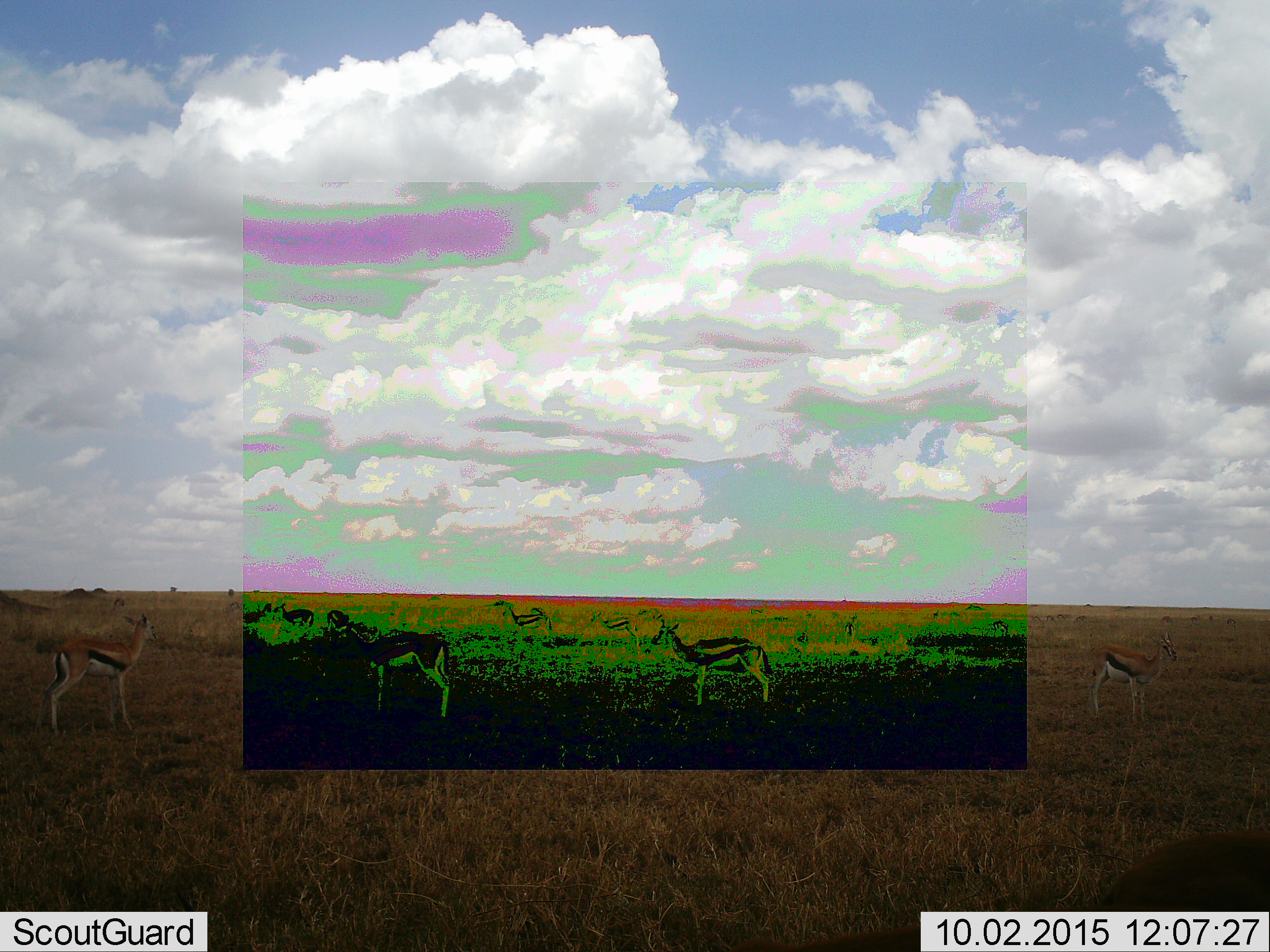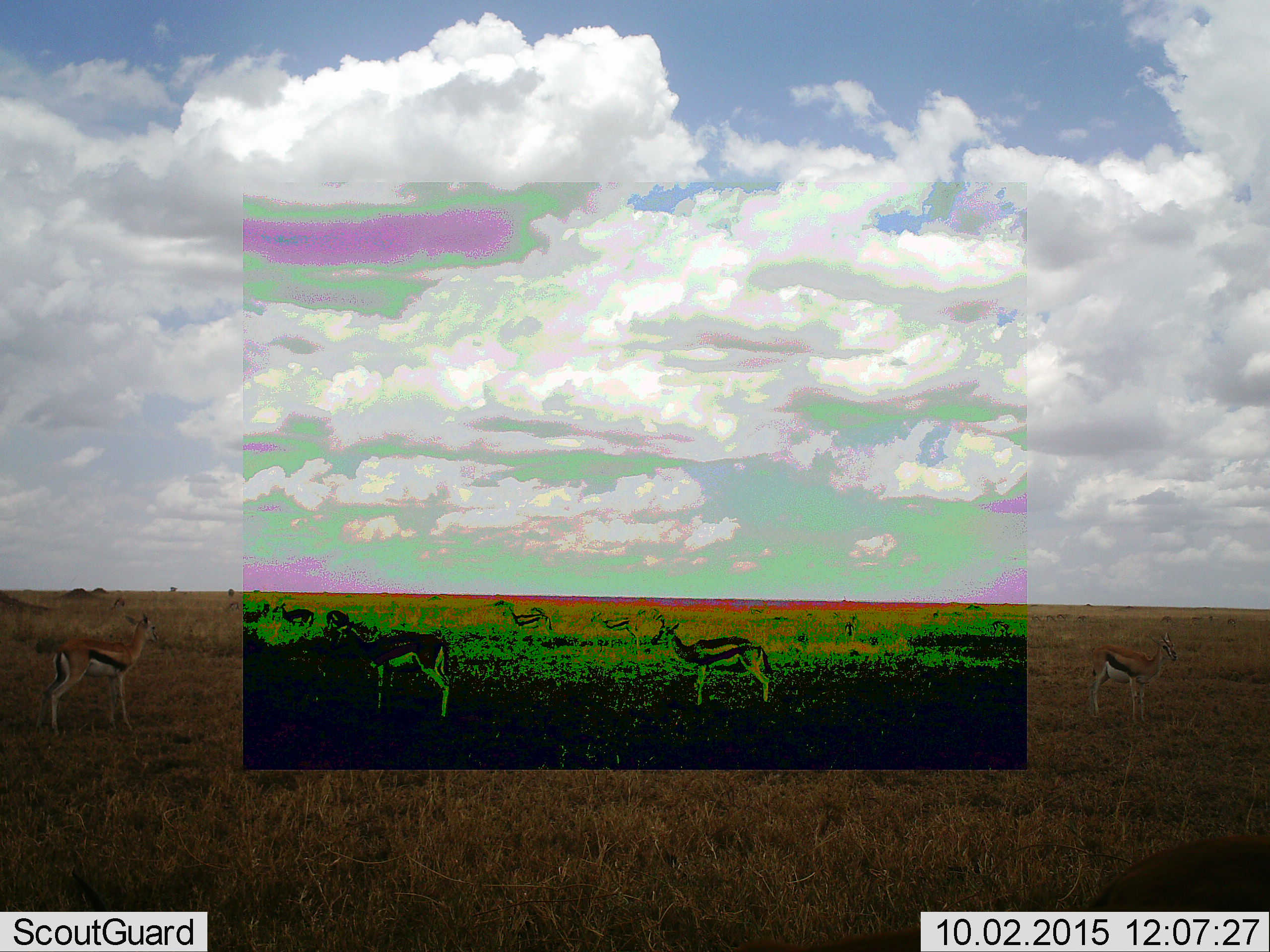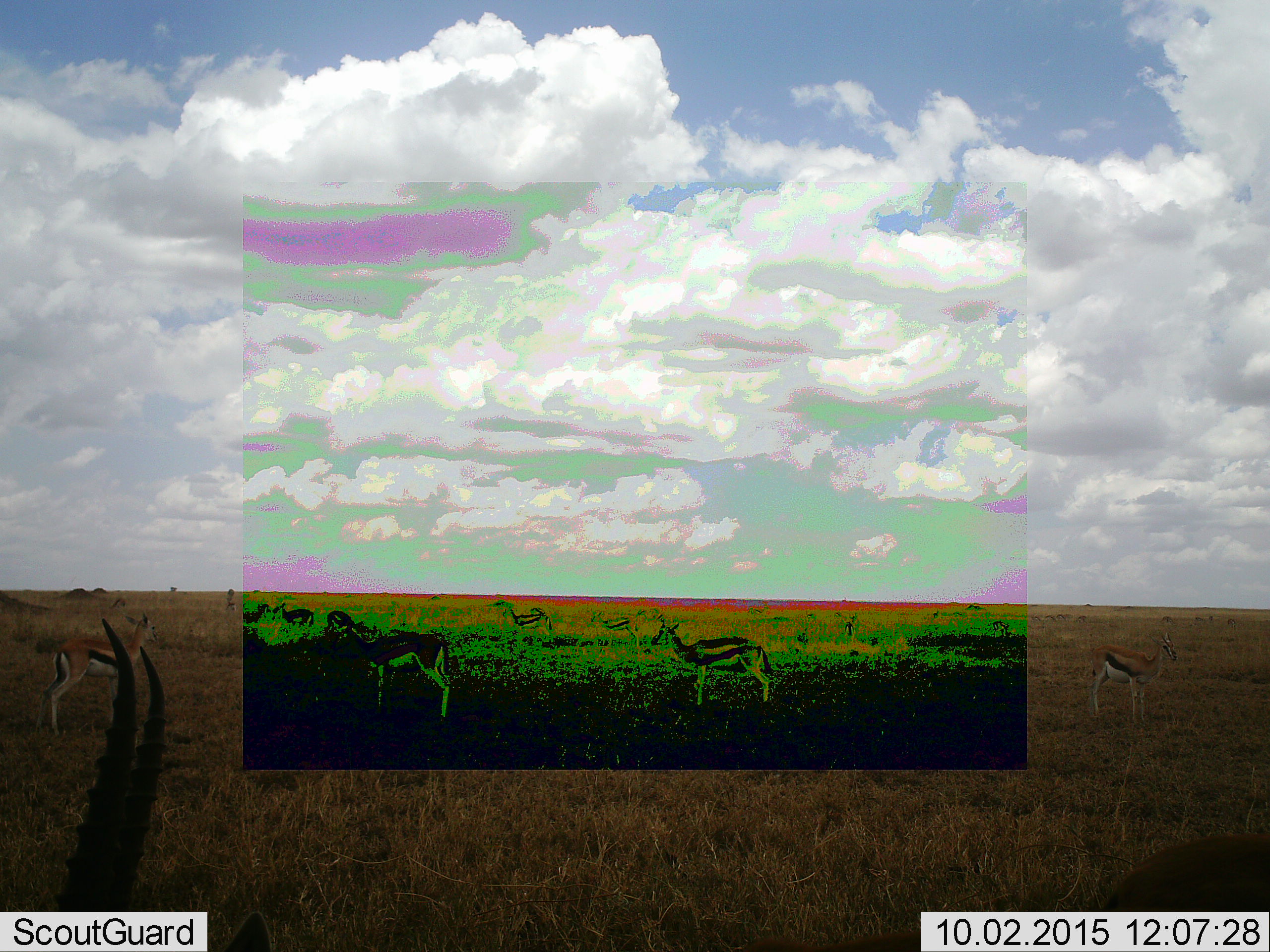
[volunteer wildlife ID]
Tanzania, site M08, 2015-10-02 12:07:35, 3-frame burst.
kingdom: Animalia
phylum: Chordata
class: Mammalia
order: Artiodactyla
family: Bovidae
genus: Eudorcas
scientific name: Eudorcas thomsonii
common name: thomson's gazelle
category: gazellethomsons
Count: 11-50.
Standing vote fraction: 100%.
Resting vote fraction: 0%.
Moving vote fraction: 50%.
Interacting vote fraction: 0%.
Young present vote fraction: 30%.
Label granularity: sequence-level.